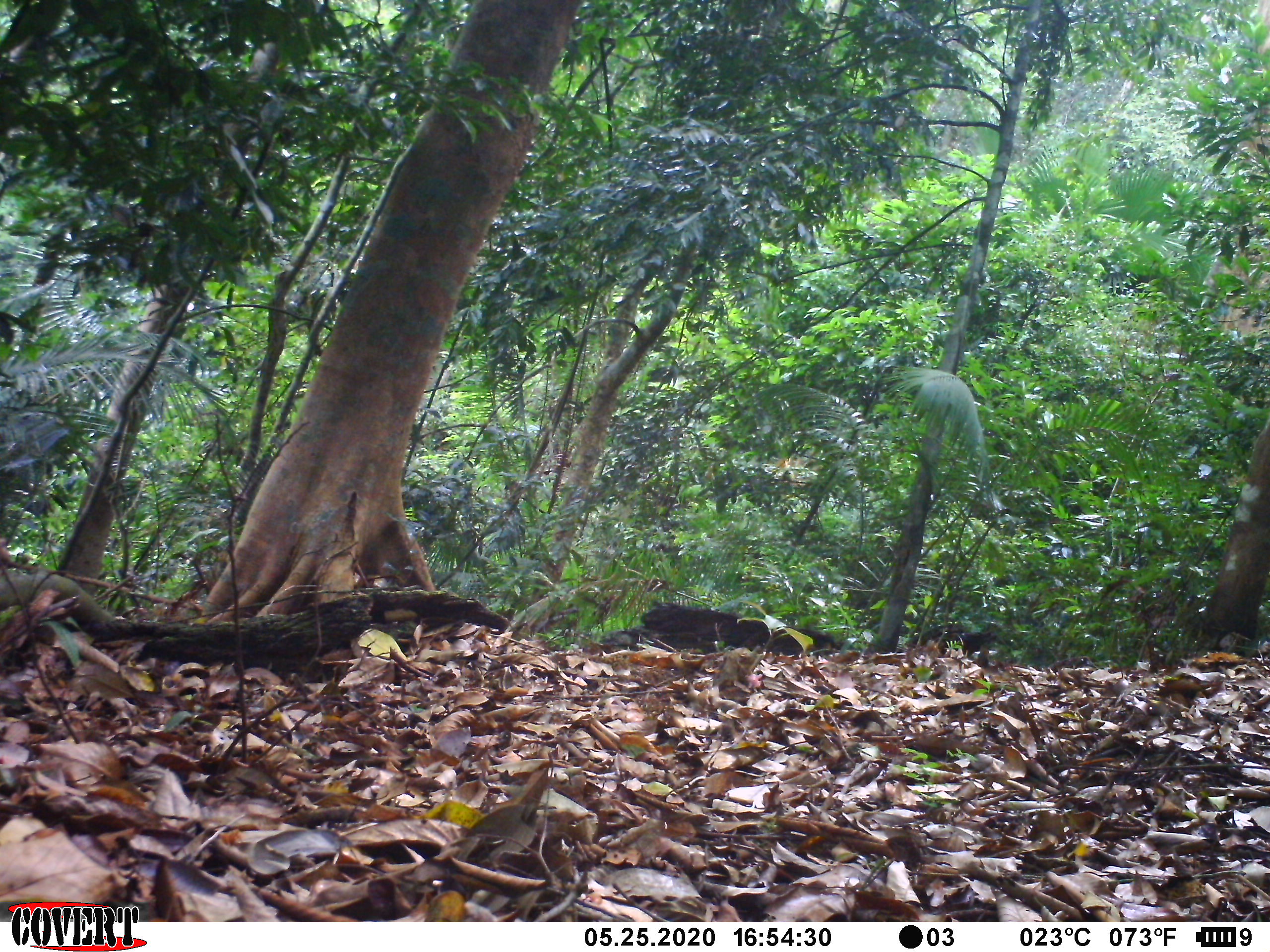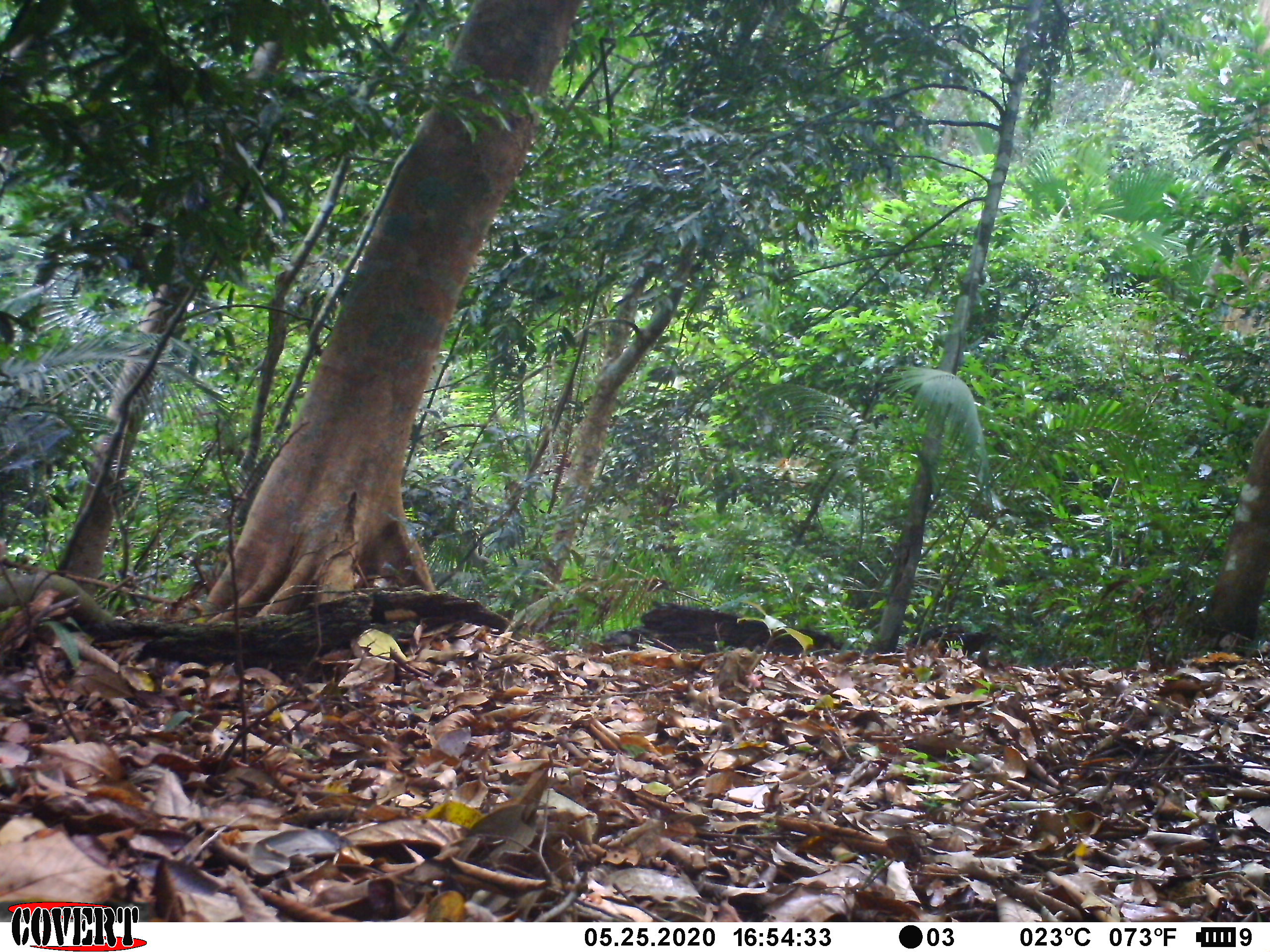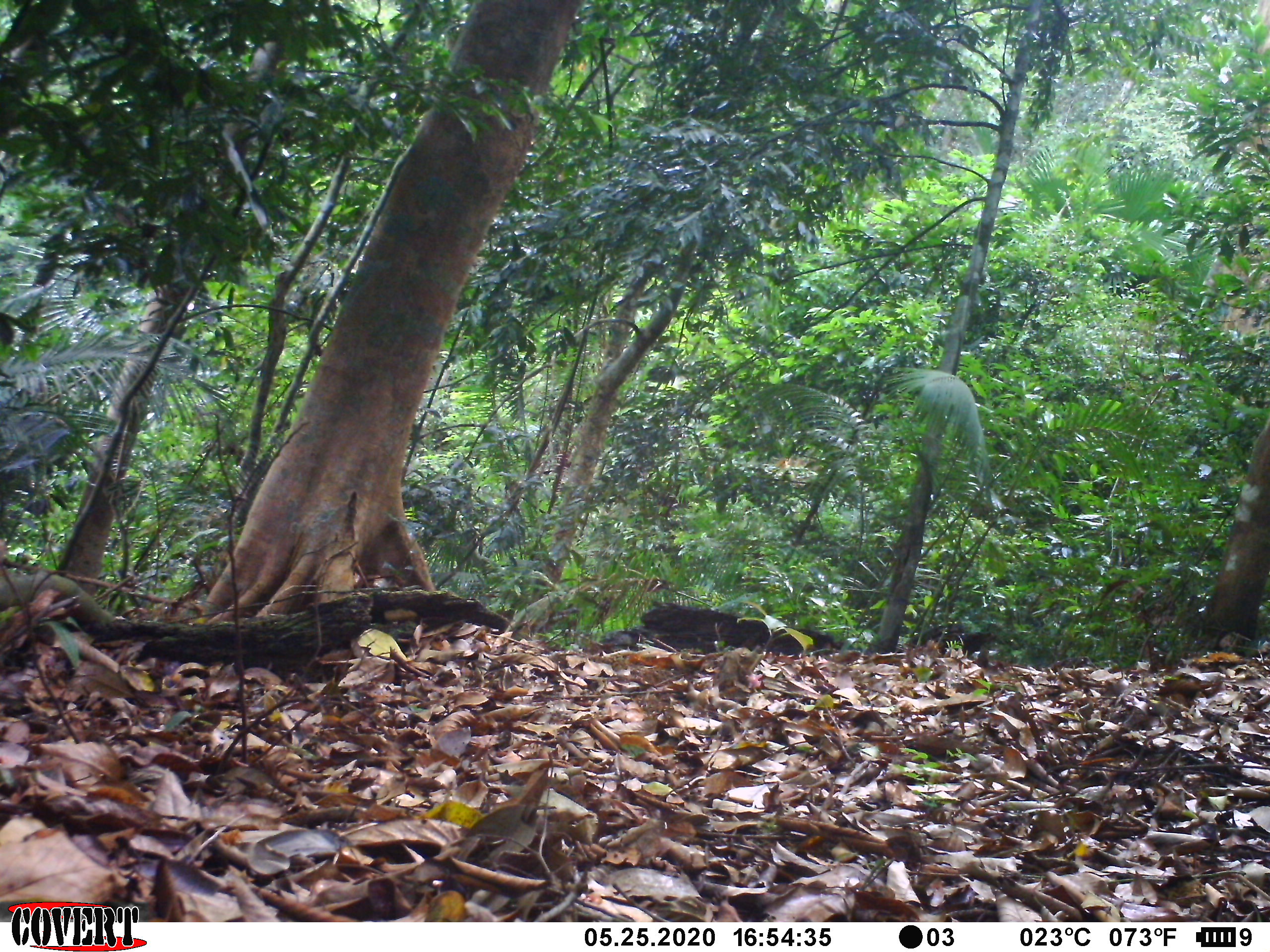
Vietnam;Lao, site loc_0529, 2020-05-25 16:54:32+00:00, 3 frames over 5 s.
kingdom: Animalia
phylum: Chordata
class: Mammalia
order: Primates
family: Cercopithecidae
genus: Macaca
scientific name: Macaca nemestrina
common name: pig-tailed macaque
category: pig tailed macaque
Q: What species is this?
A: Pig tailed macaque (pig-tailed macaque) (Macaca nemestrina).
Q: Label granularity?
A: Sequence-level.